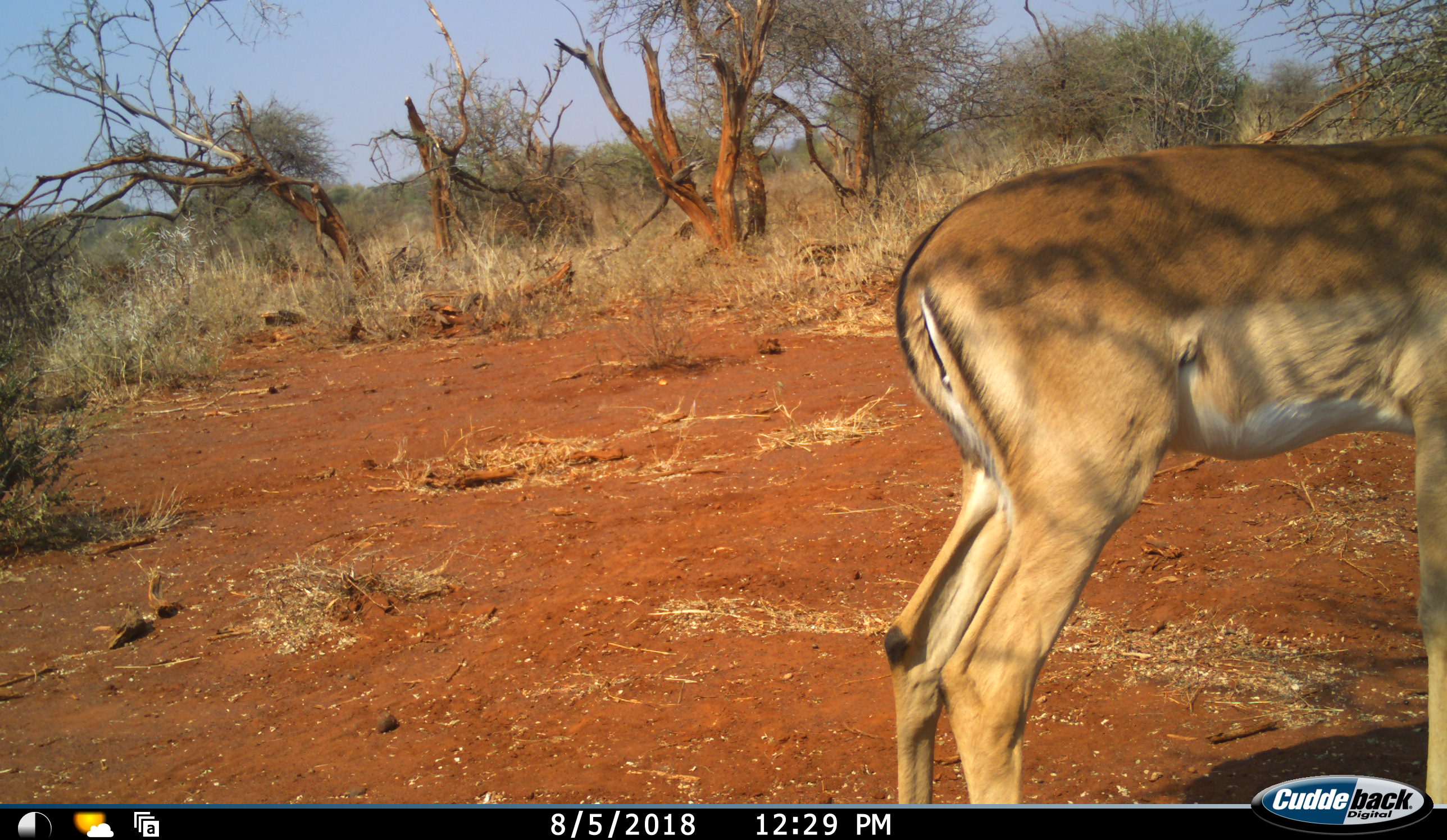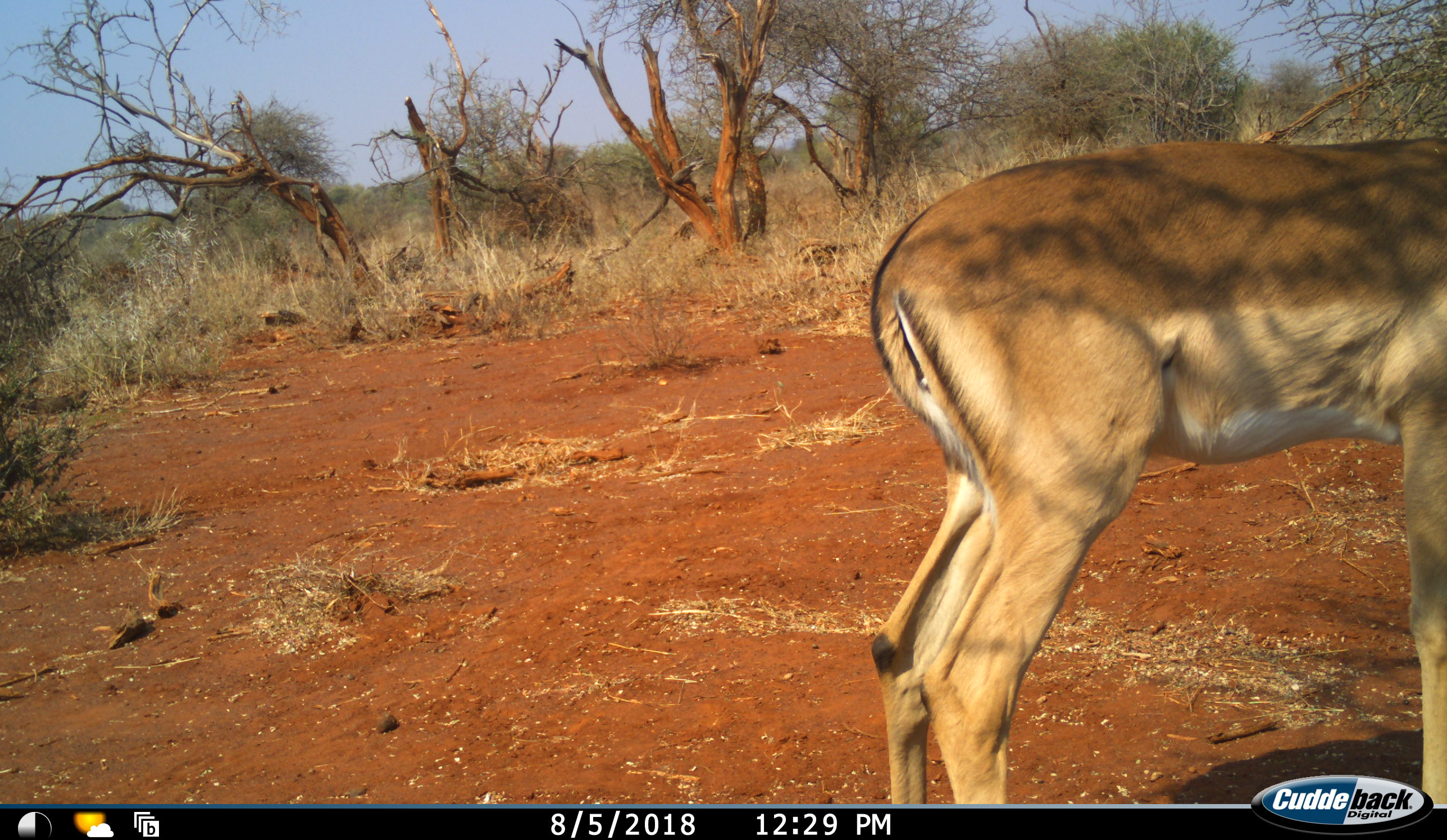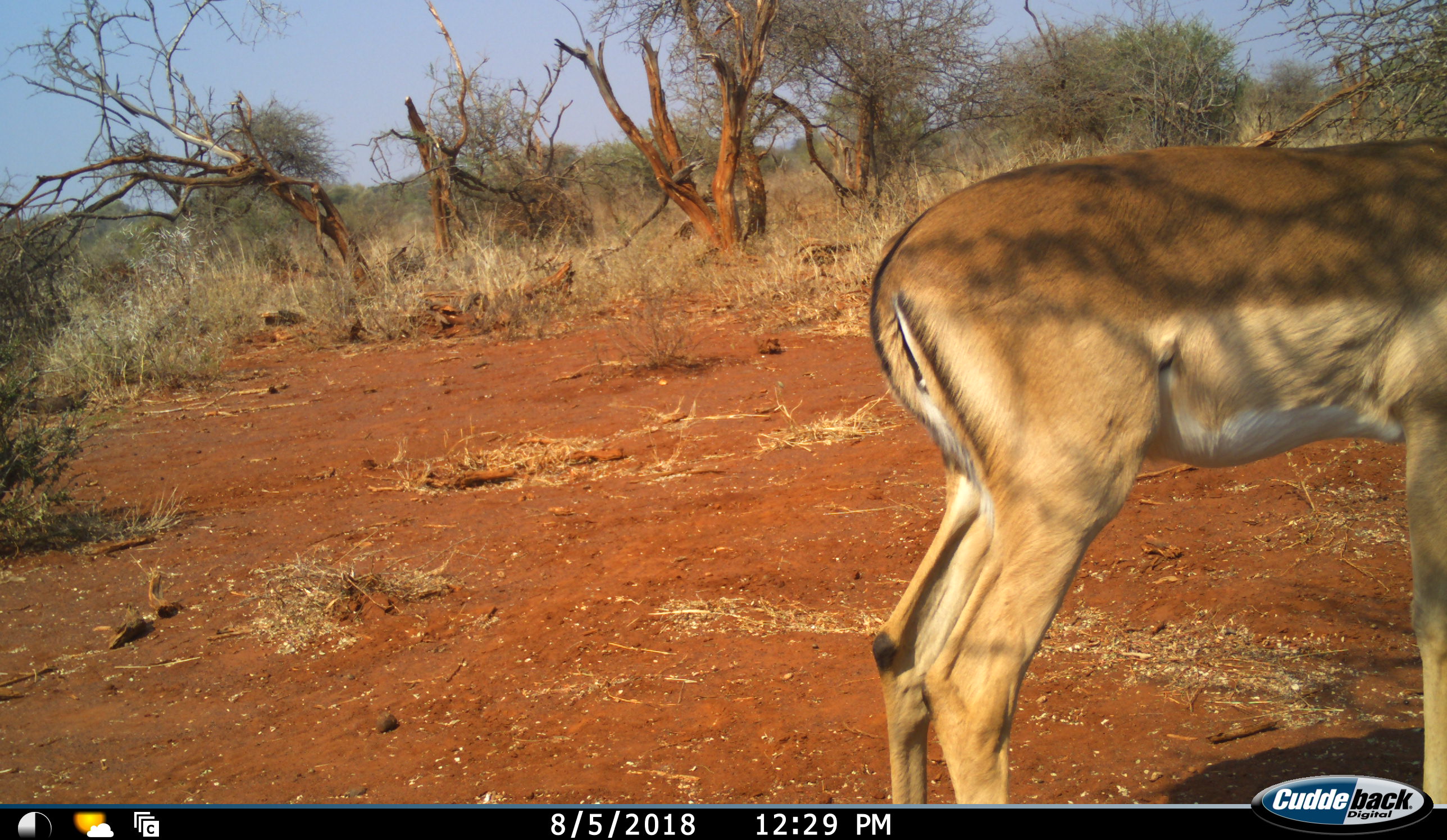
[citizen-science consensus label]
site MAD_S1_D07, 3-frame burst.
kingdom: Animalia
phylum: Chordata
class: Mammalia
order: Artiodactyla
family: Bovidae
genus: Aepyceros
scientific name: Aepyceros melampus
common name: impala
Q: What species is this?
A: Impala (Aepyceros melampus).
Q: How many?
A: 1.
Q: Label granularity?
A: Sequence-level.